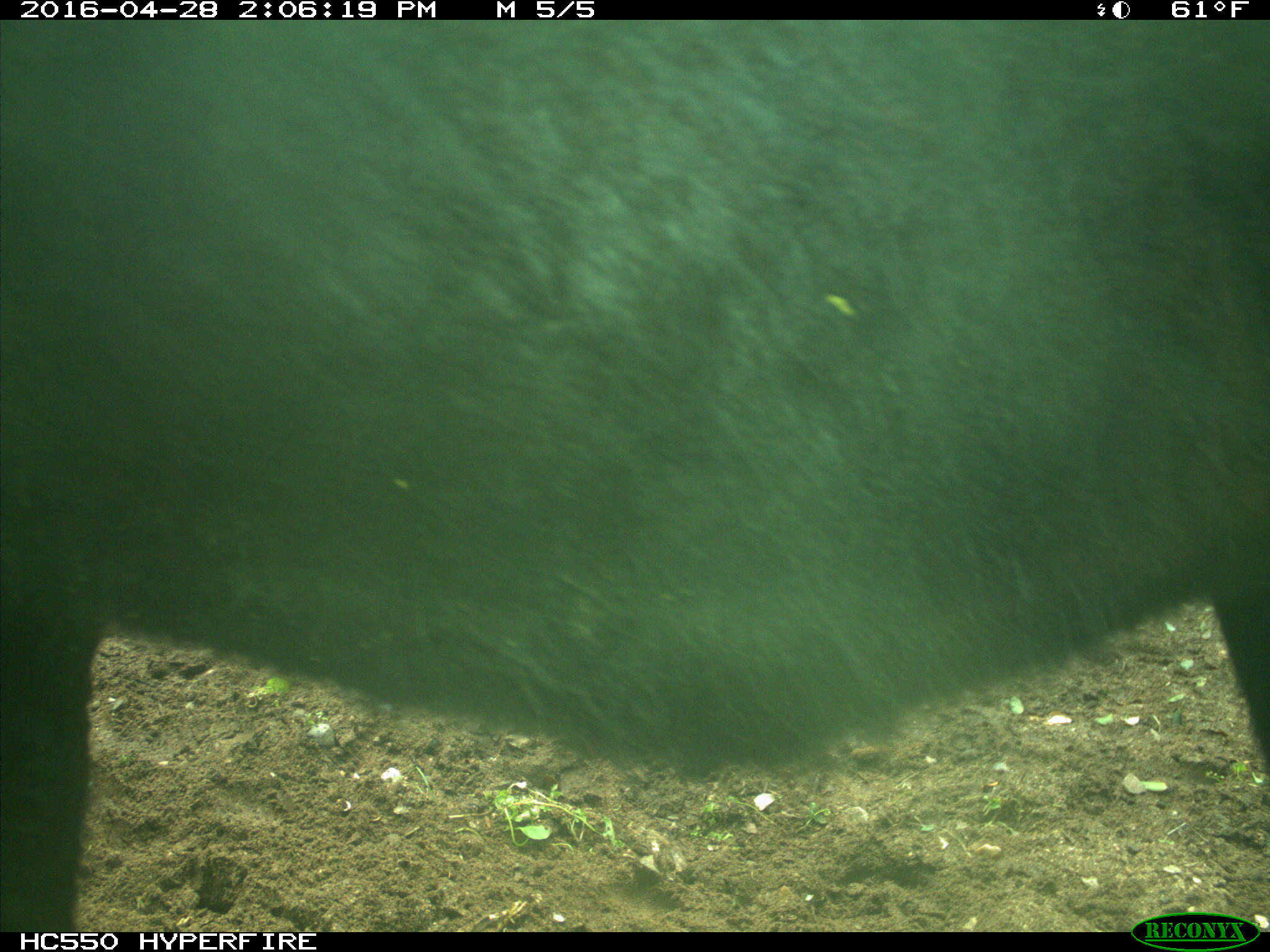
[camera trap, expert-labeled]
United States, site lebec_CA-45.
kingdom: Animalia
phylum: Chordata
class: Mammalia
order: Artiodactyla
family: Bovidae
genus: Bos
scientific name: Bos taurus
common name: domestic cow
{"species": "Bos taurus (domestic cow)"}